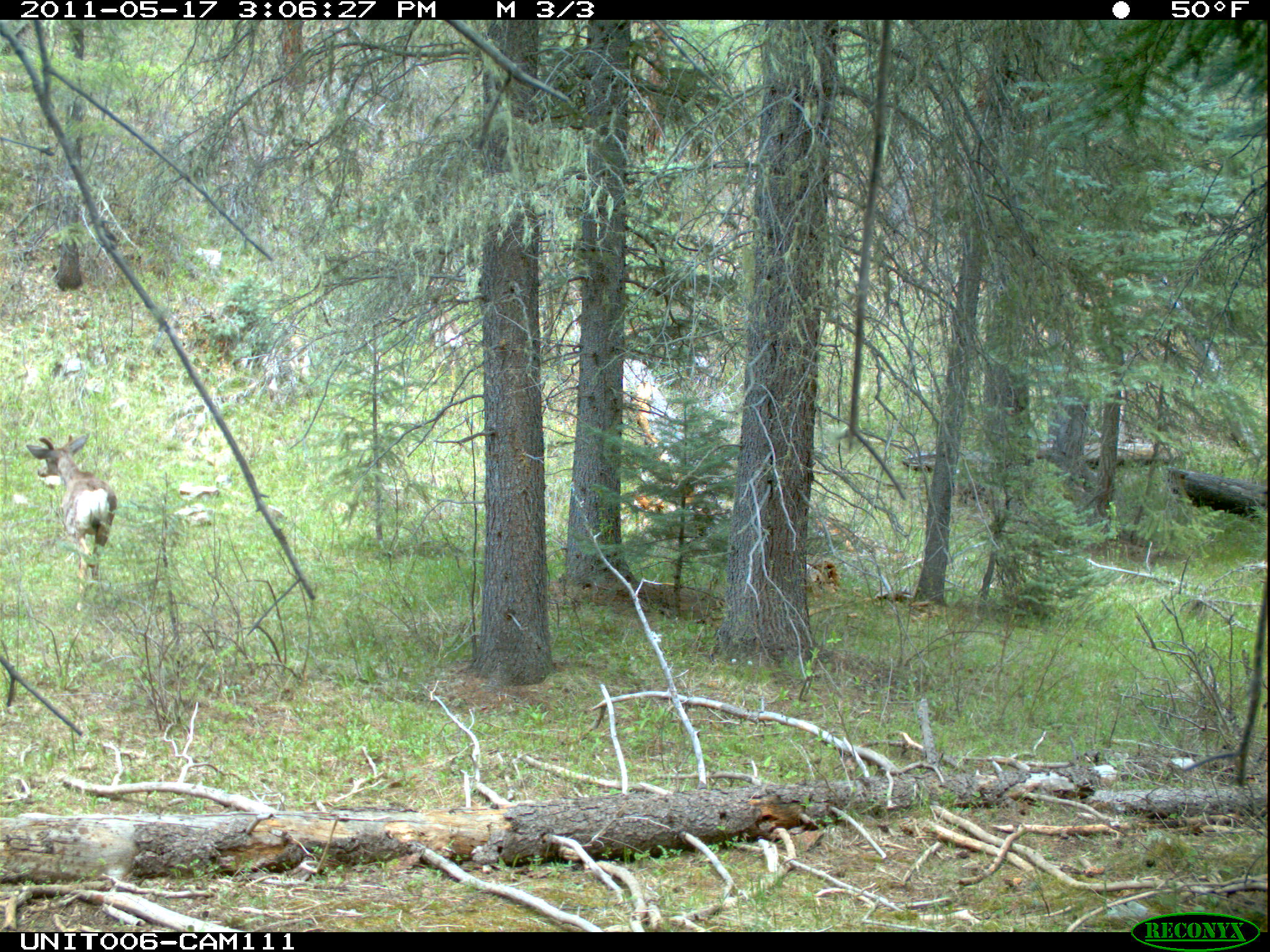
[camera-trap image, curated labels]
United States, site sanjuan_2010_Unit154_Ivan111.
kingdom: Animalia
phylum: Chordata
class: Mammalia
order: Artiodactyla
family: Cervidae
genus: Odocoileus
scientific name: Odocoileus hemionus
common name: mule deer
Odocoileus hemionus (mule deer).